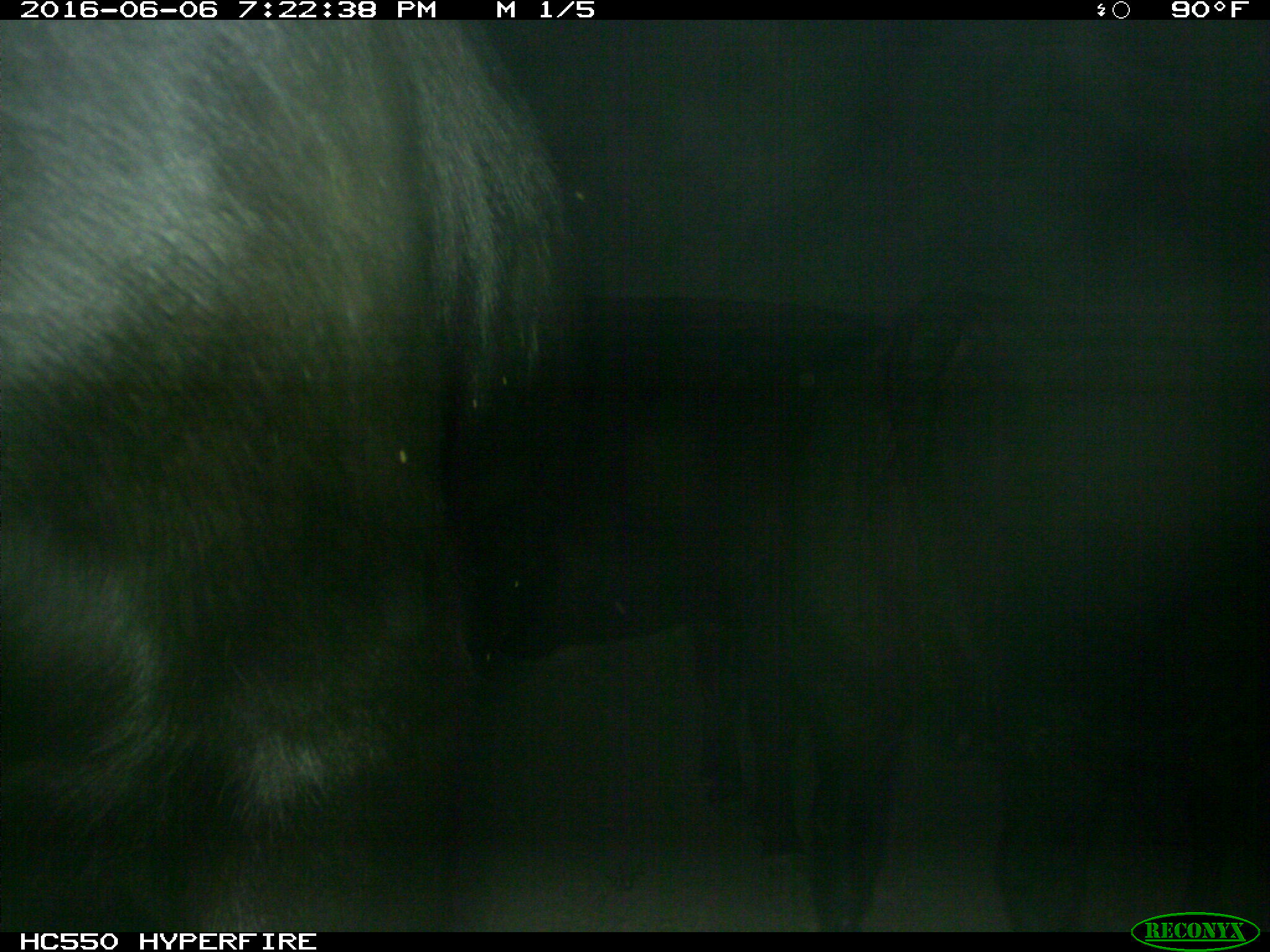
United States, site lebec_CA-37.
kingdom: Animalia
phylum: Chordata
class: Mammalia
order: Artiodactyla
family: Bovidae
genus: Bos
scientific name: Bos taurus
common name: domestic cow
Bos taurus (domestic cow).